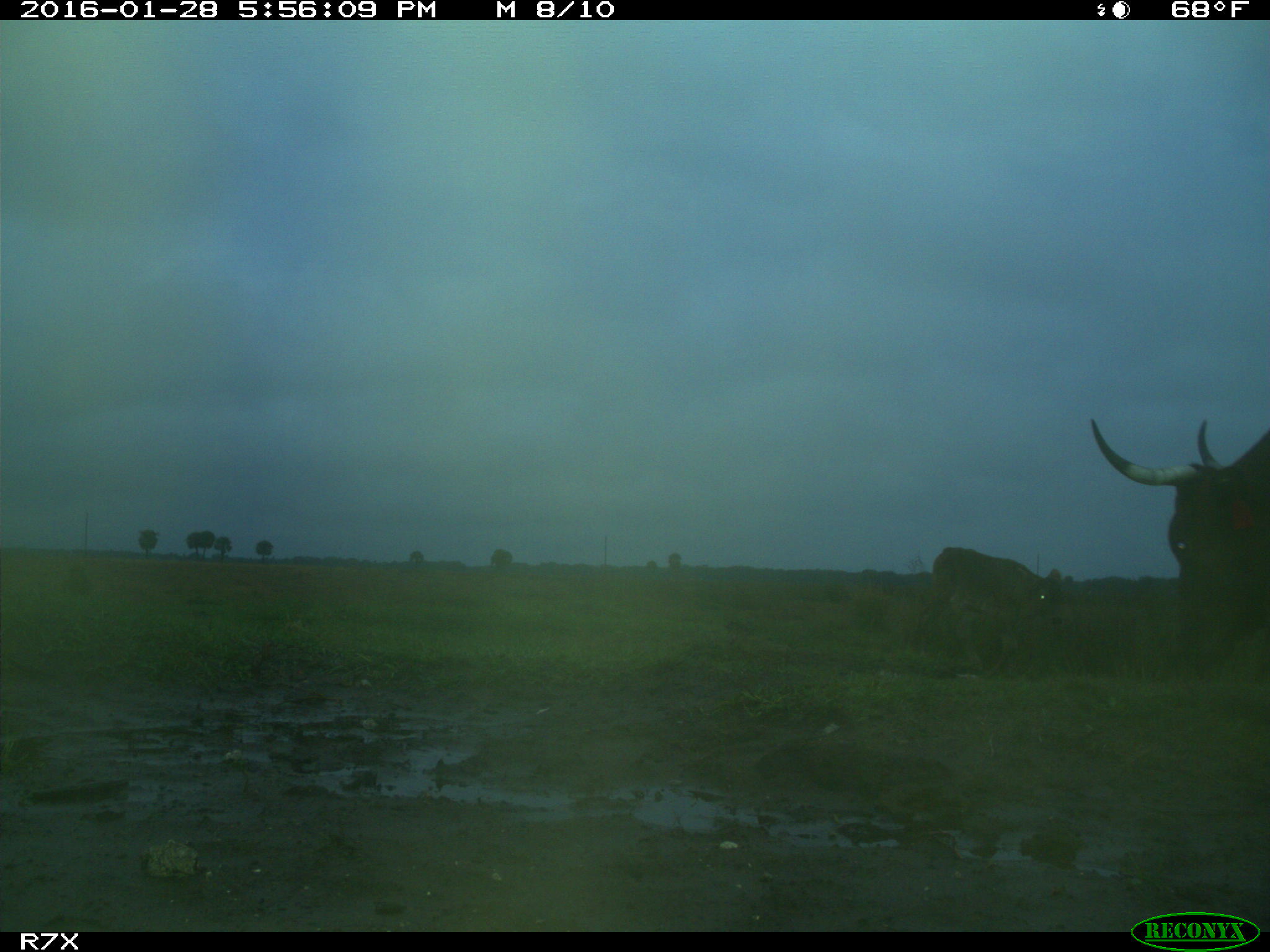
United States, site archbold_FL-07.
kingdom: Animalia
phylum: Chordata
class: Mammalia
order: Artiodactyla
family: Bovidae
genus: Bos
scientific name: Bos taurus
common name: domestic cow